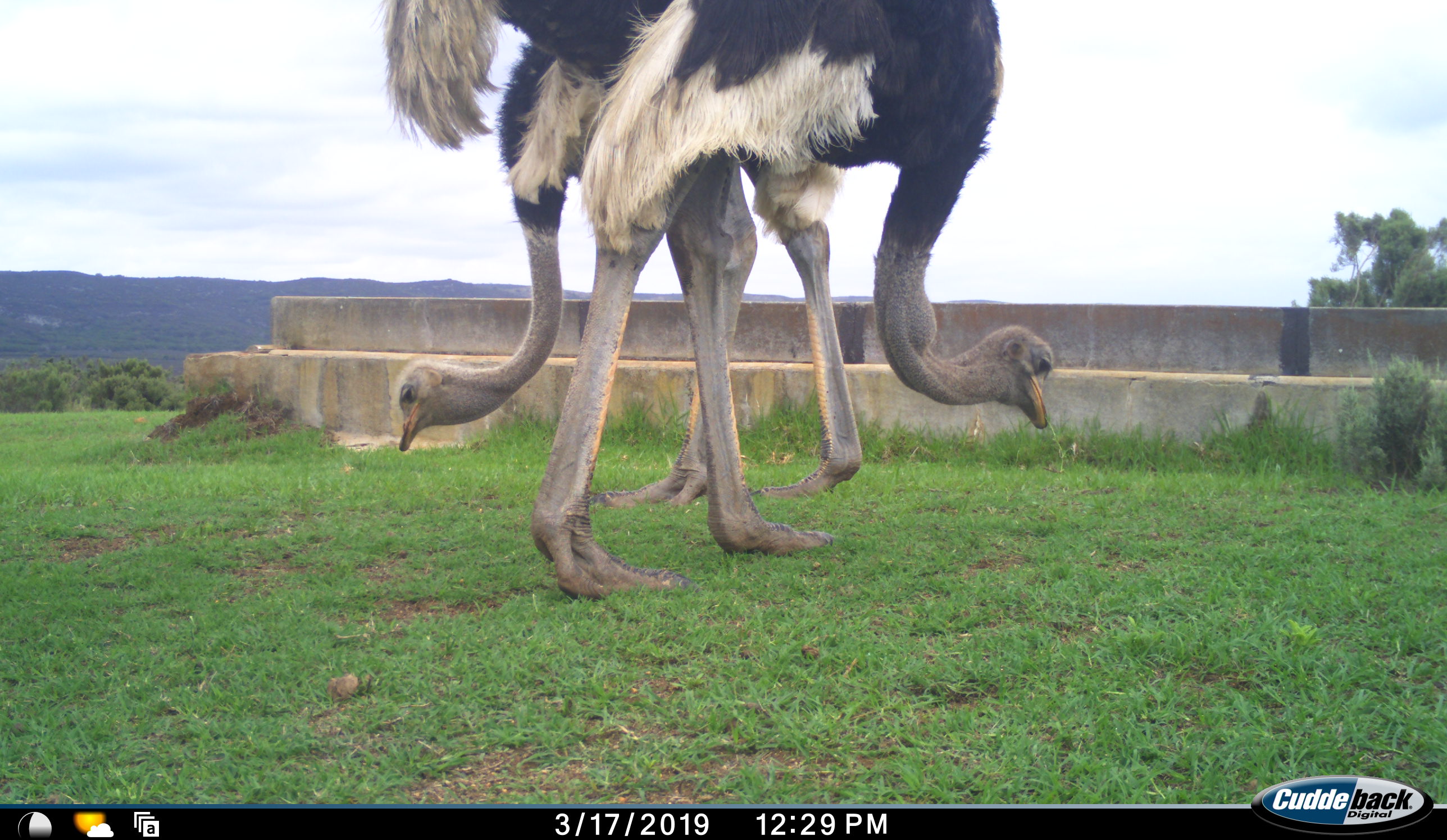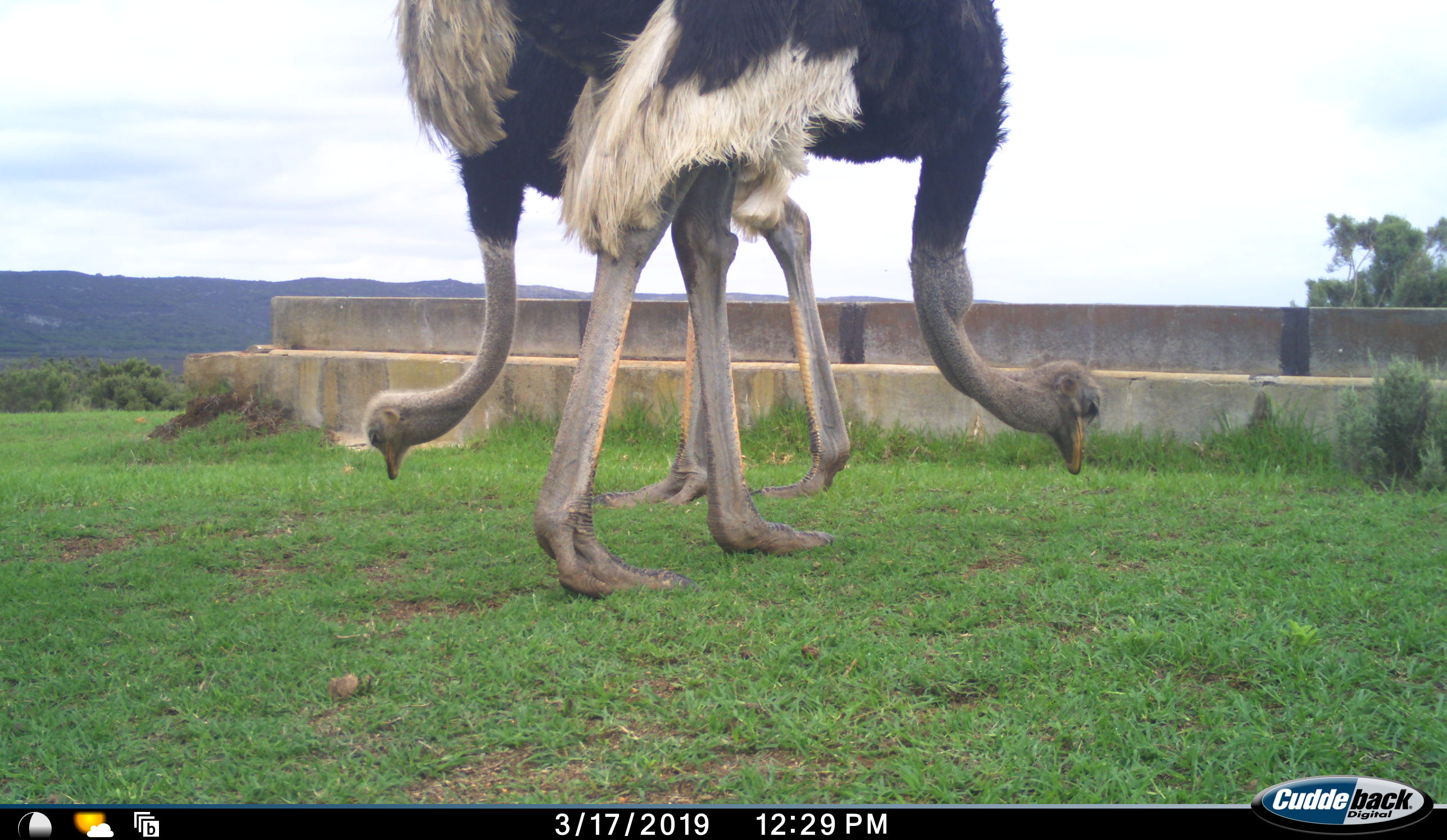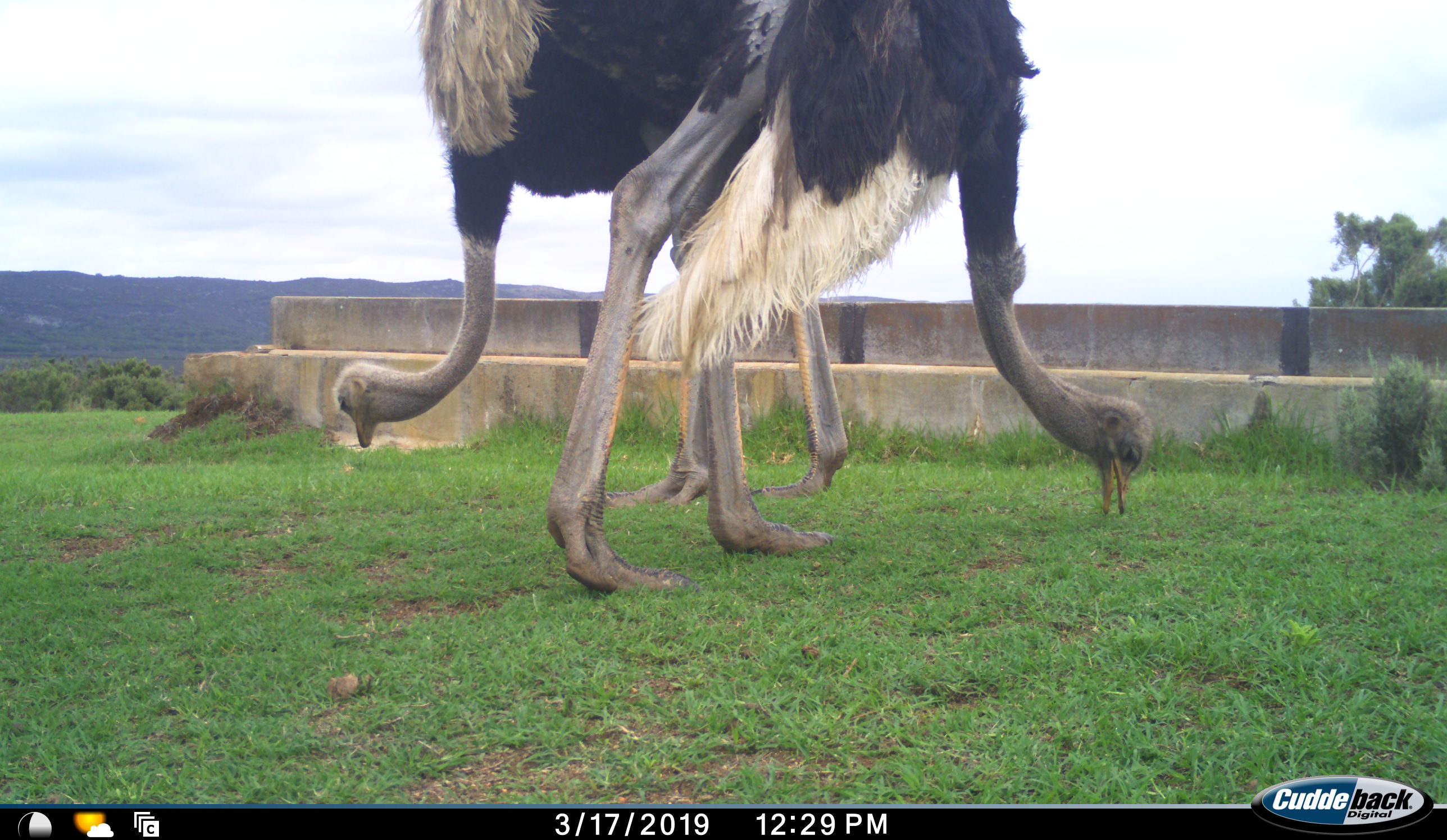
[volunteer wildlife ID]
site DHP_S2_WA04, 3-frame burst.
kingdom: Animalia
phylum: Chordata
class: Aves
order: Struthioniformes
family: Struthionidae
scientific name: Struthionidae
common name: ostrich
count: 2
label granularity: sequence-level